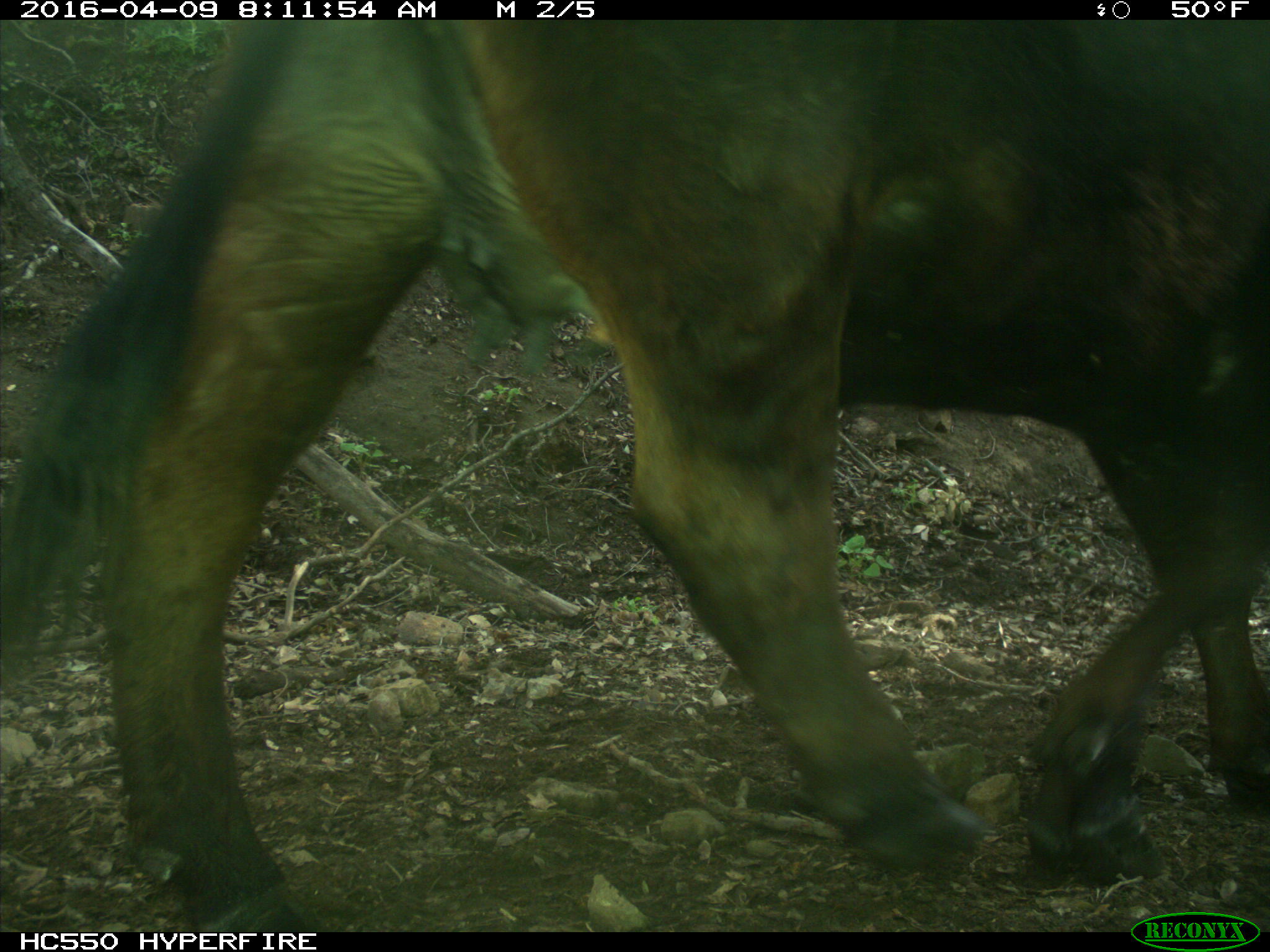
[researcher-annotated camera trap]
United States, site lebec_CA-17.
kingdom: Animalia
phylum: Chordata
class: Mammalia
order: Artiodactyla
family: Bovidae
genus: Bos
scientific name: Bos taurus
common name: domestic cow